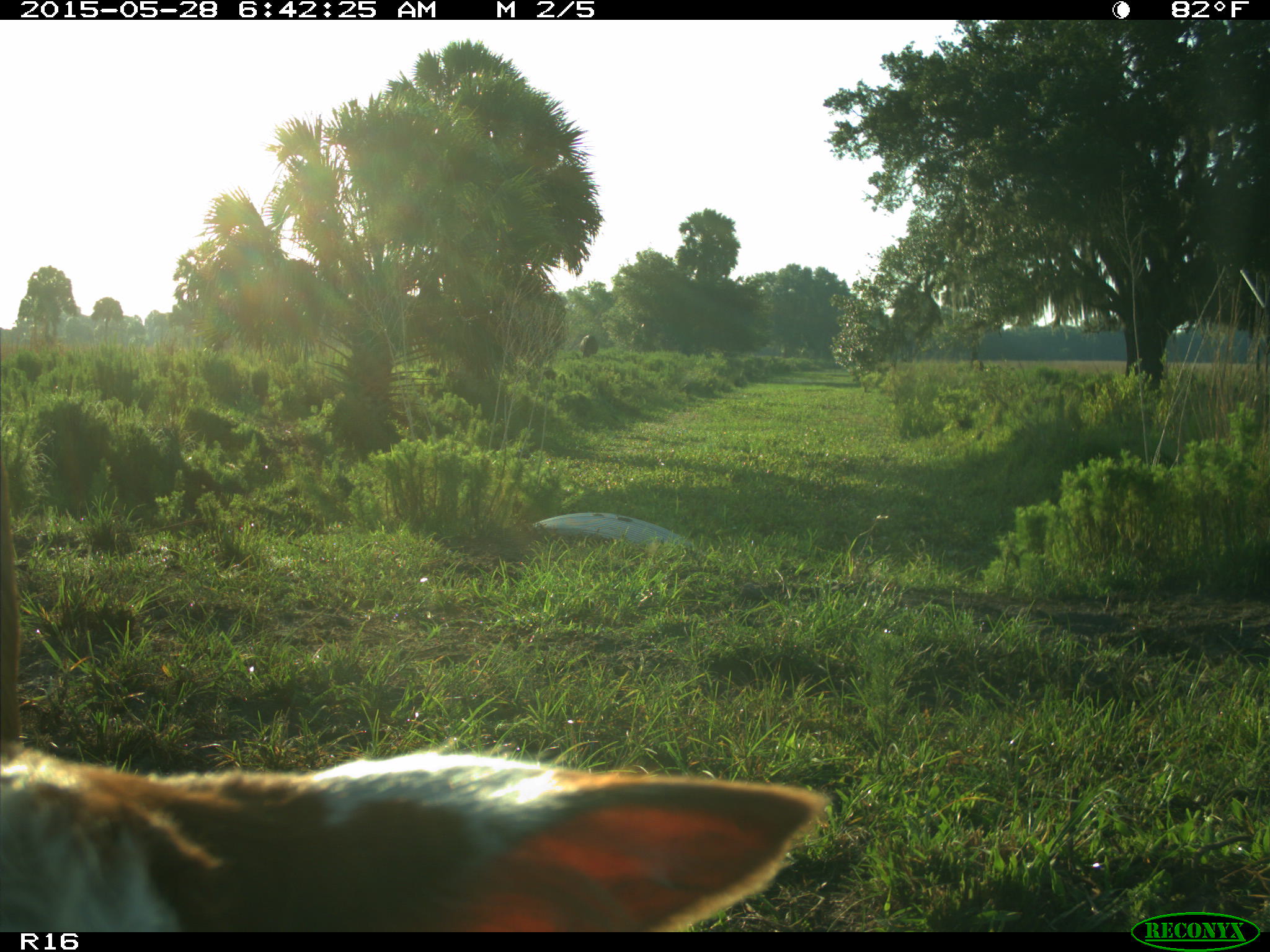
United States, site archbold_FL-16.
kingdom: Animalia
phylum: Chordata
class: Mammalia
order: Artiodactyla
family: Bovidae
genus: Bos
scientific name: Bos taurus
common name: domestic cow